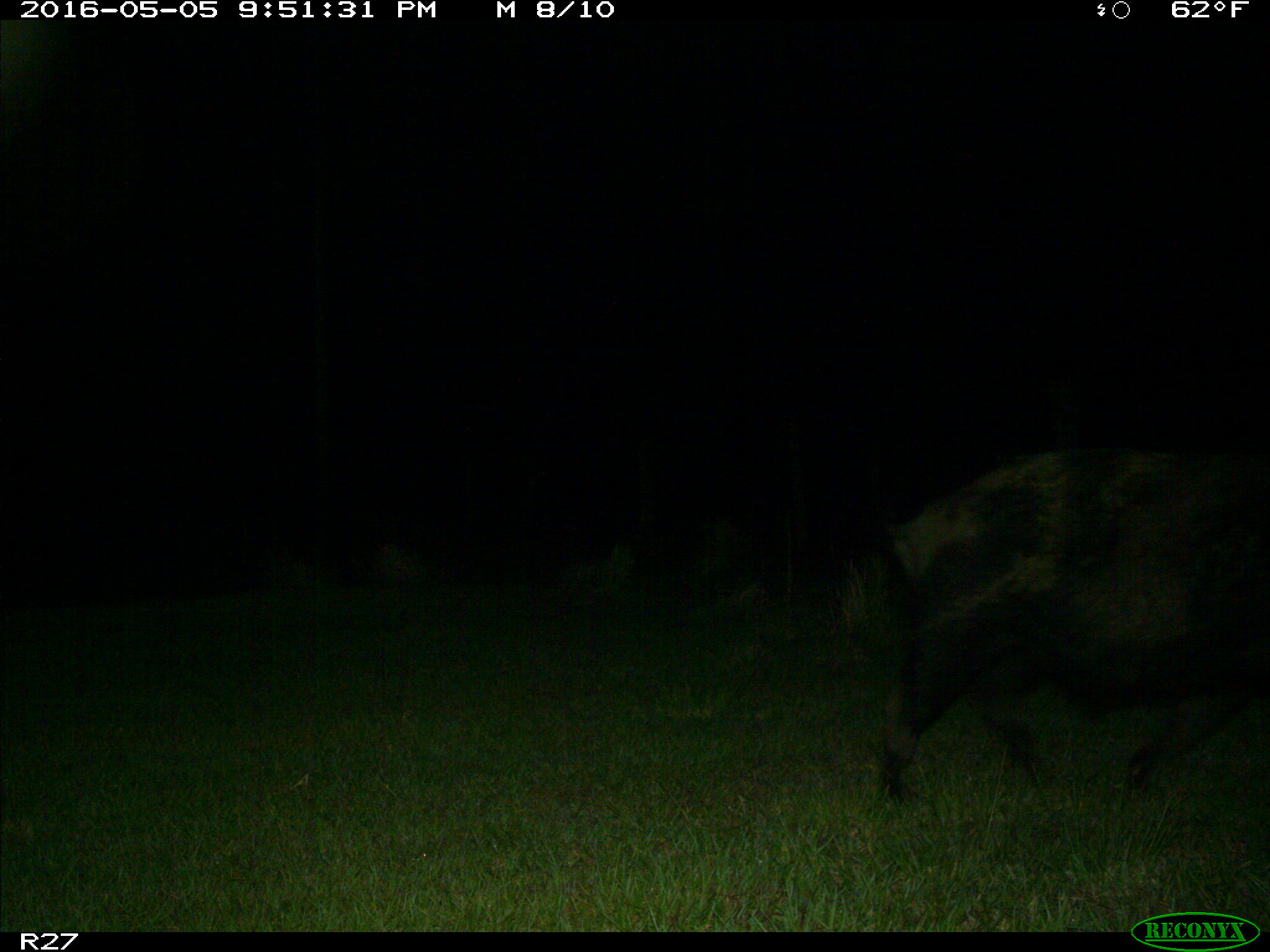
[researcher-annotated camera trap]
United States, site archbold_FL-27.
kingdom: Animalia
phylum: Chordata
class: Mammalia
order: Artiodactyla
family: Suidae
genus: Sus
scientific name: Sus scrofa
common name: wild boar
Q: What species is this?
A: Sus scrofa (wild boar).